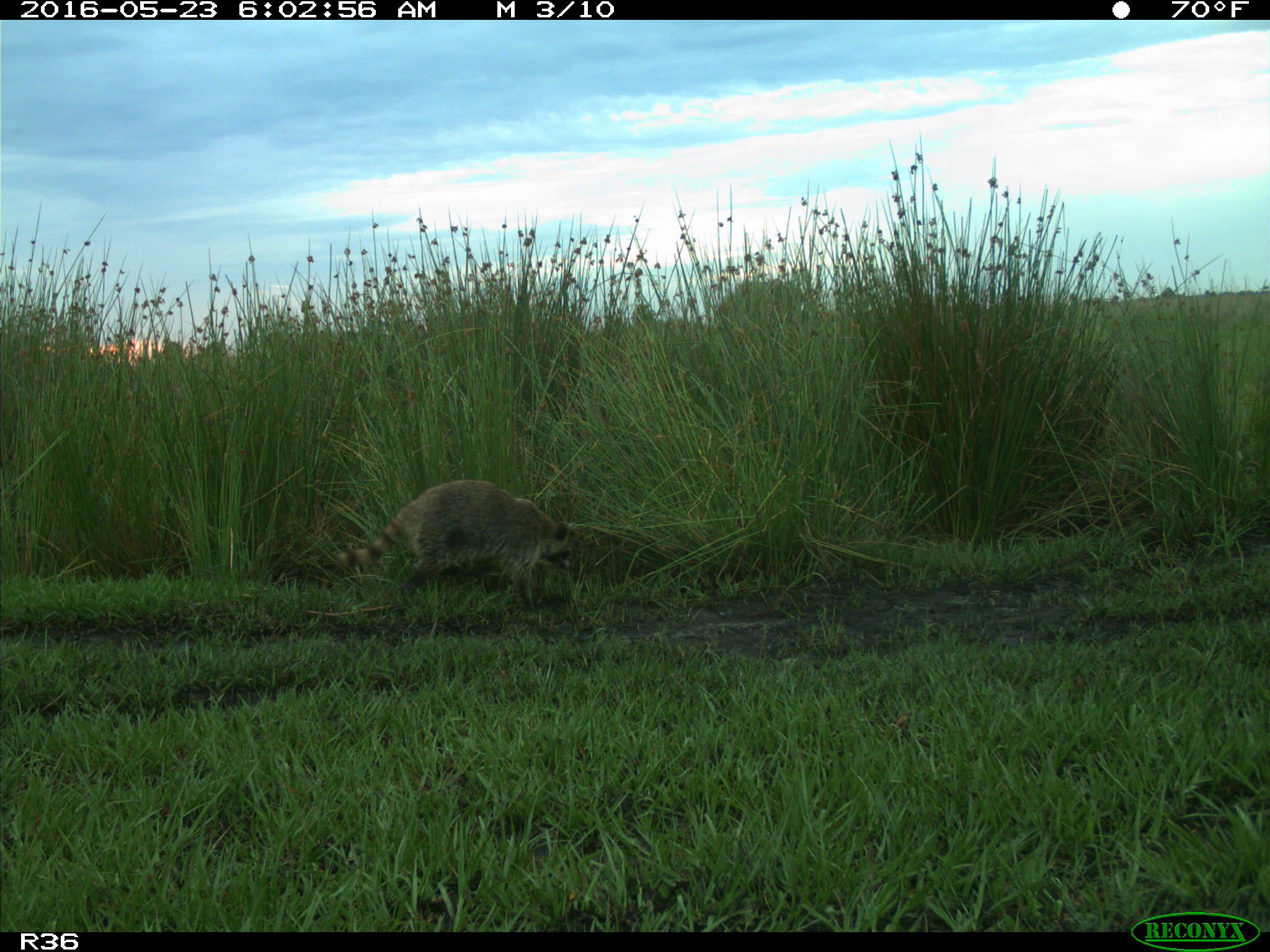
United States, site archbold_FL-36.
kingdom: Animalia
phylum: Chordata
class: Mammalia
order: Carnivora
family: Procyonidae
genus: Procyon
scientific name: Procyon lotor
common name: common raccoon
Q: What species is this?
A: Procyon lotor (common raccoon).